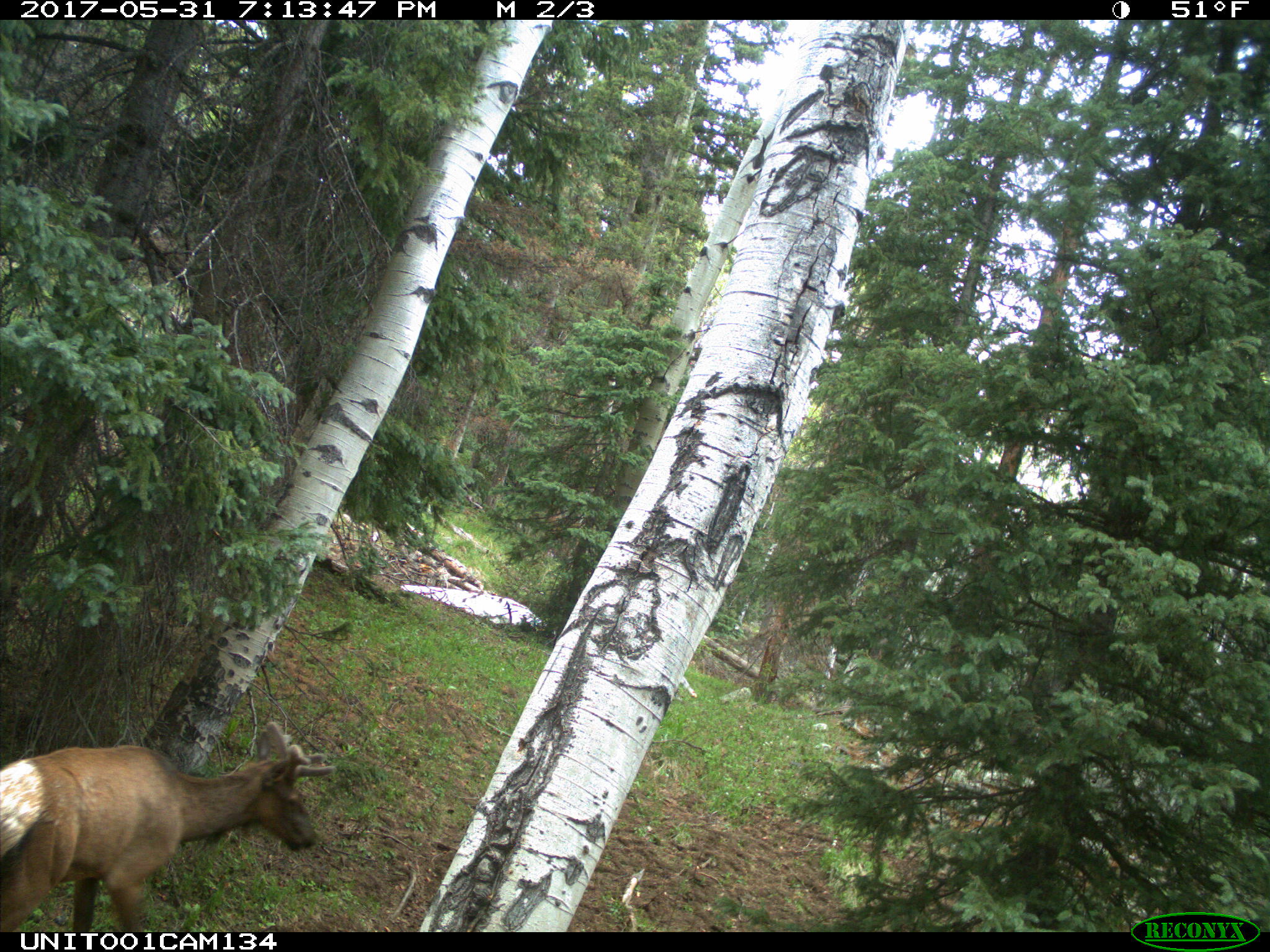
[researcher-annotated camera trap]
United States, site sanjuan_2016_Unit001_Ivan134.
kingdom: Animalia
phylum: Chordata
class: Mammalia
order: Artiodactyla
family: Cervidae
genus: Cervus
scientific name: Cervus elaphus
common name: red deer